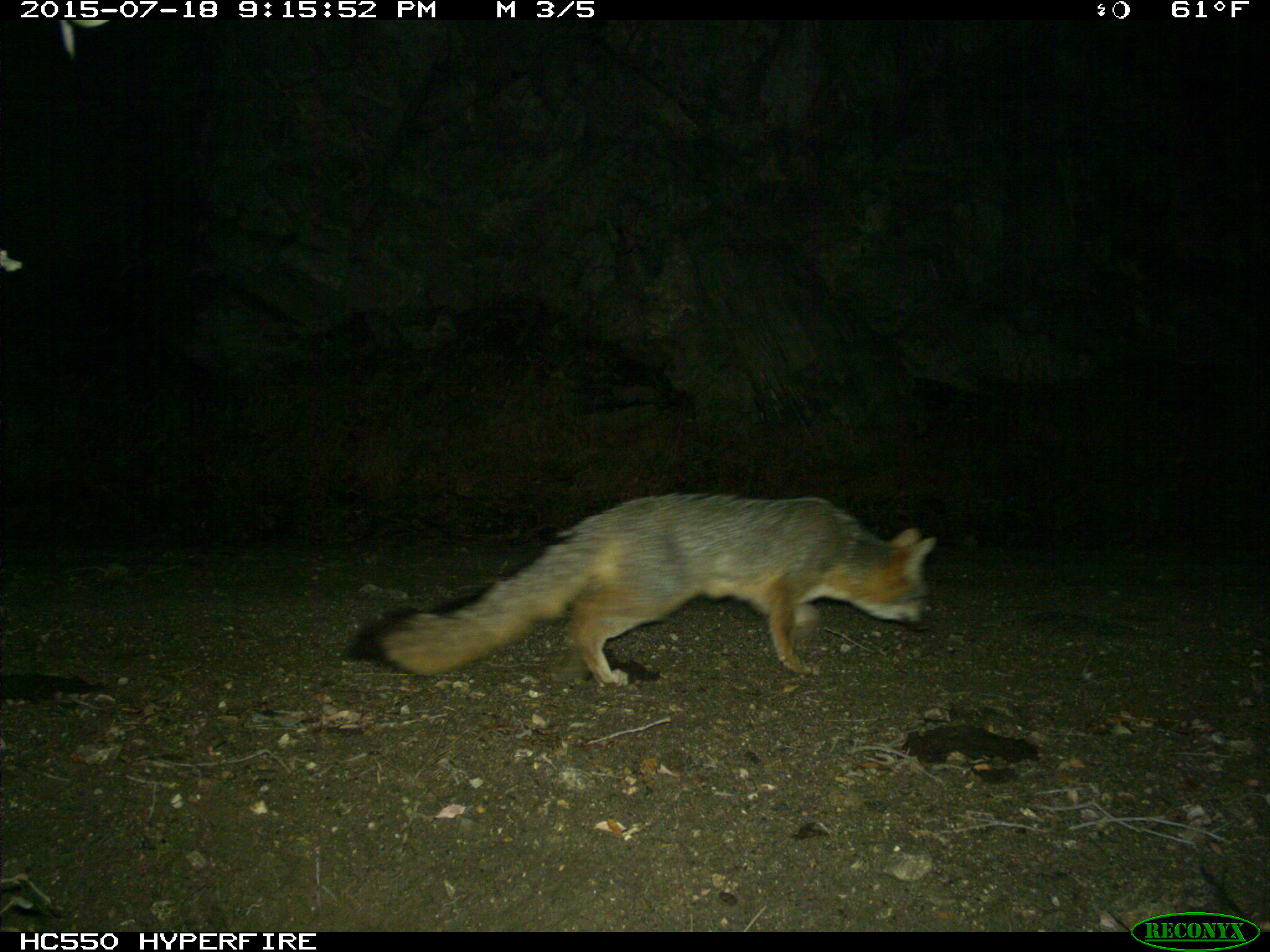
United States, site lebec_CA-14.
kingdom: Animalia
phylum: Chordata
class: Mammalia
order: Carnivora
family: Canidae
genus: Urocyon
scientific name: Urocyon cinereoargenteus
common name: gray fox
Urocyon cinereoargenteus (gray fox).